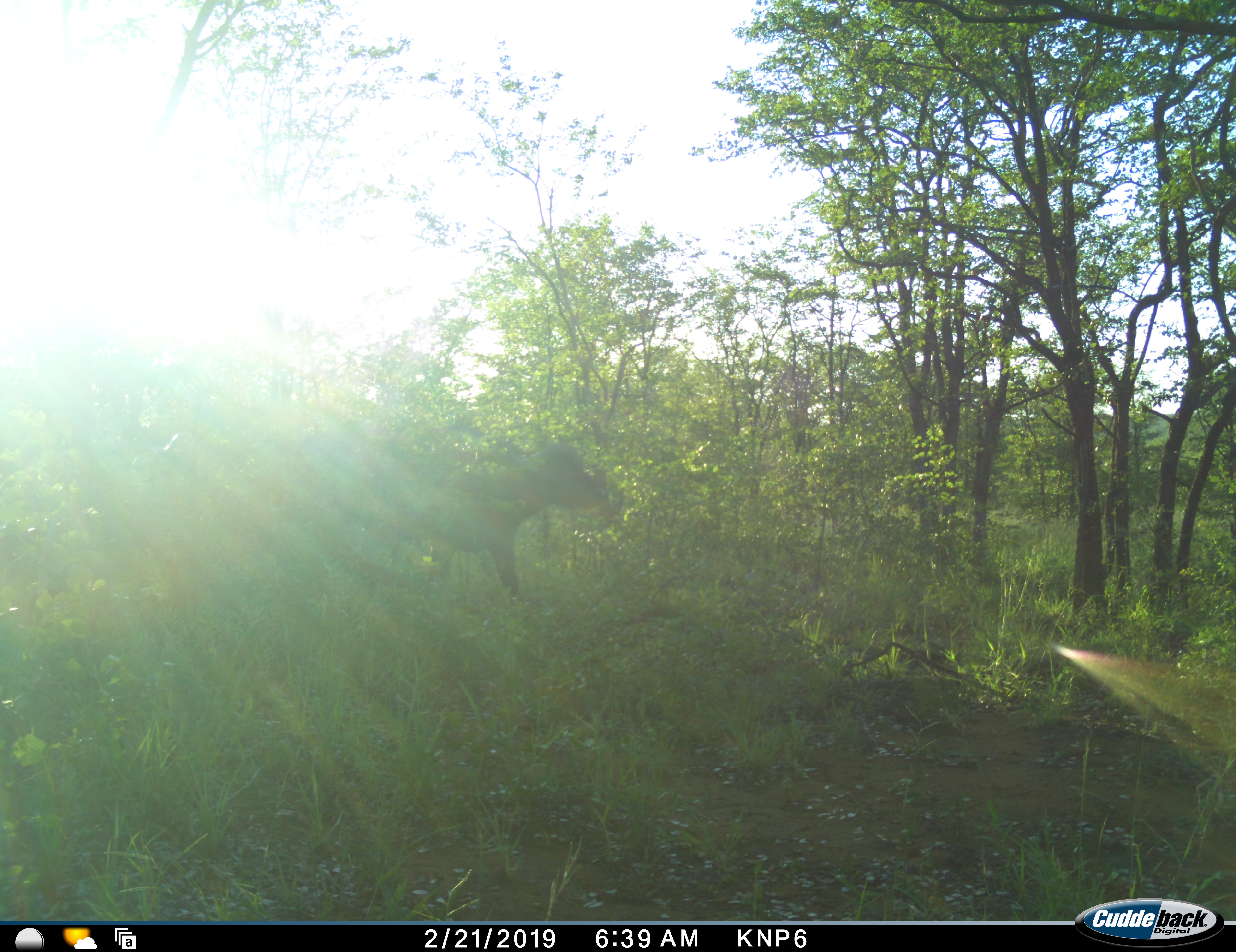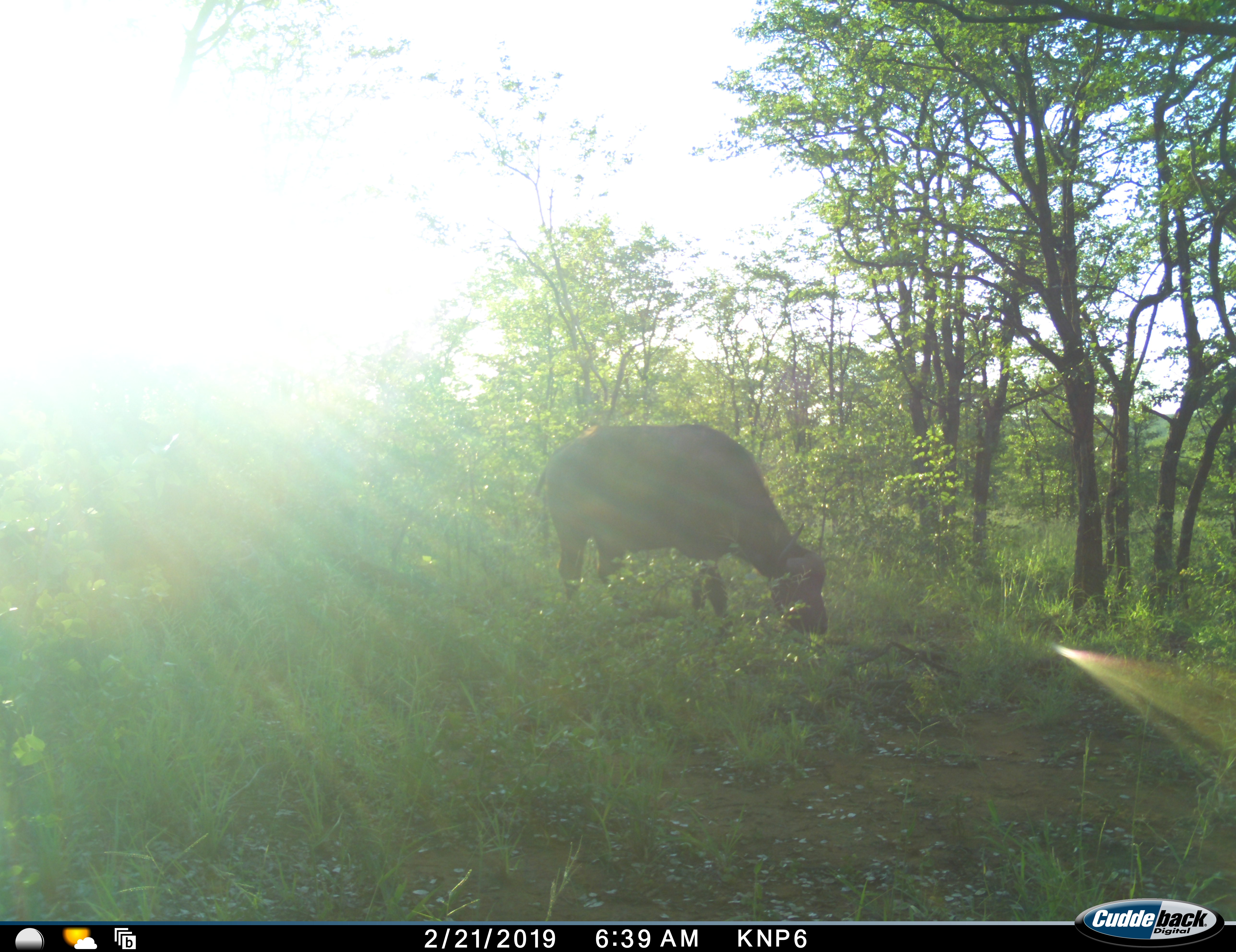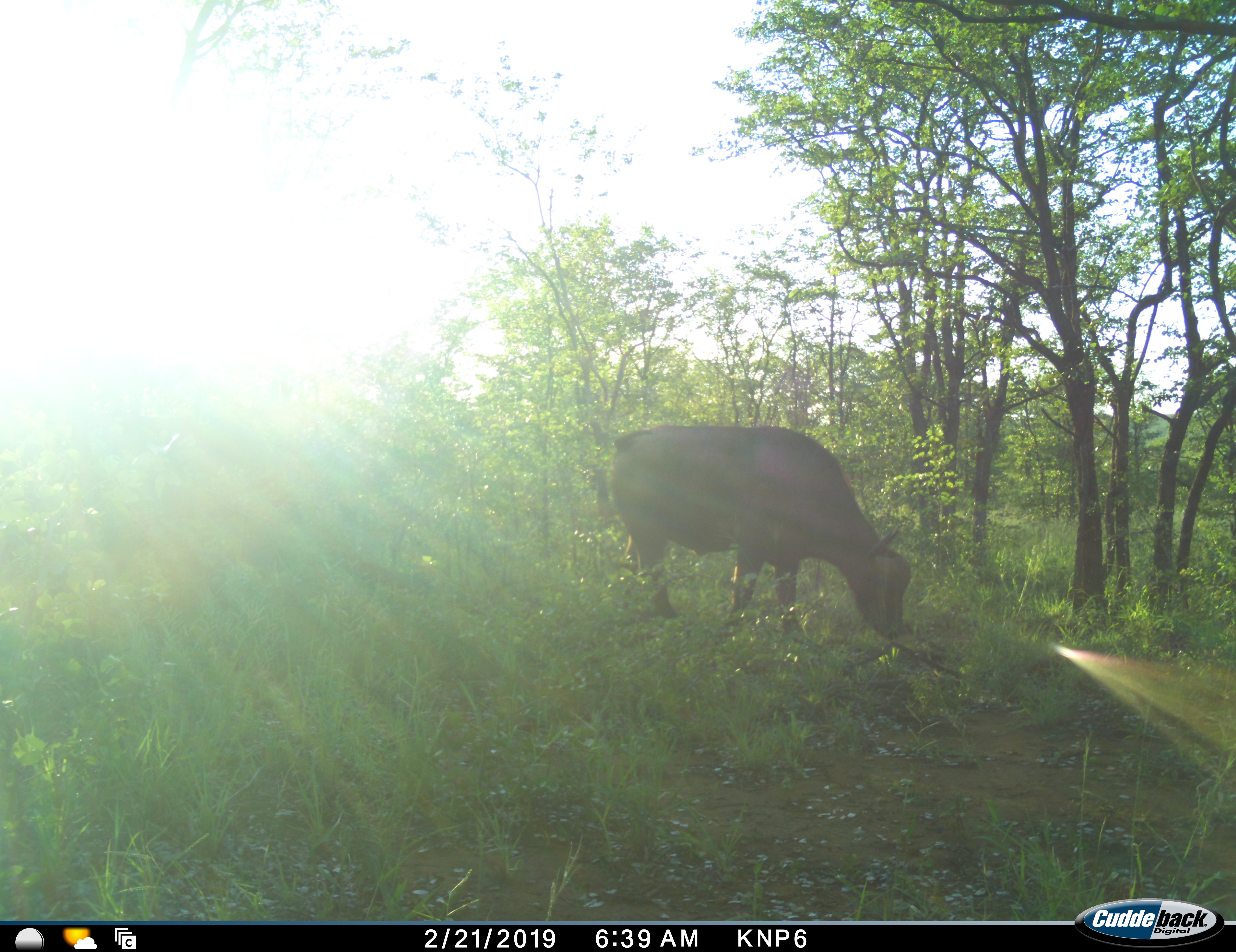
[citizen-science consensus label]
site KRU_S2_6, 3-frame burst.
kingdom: Animalia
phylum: Chordata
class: Mammalia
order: Artiodactyla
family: Bovidae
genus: Syncerus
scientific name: Syncerus caffer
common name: african buffalo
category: buffalo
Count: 1.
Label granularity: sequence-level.